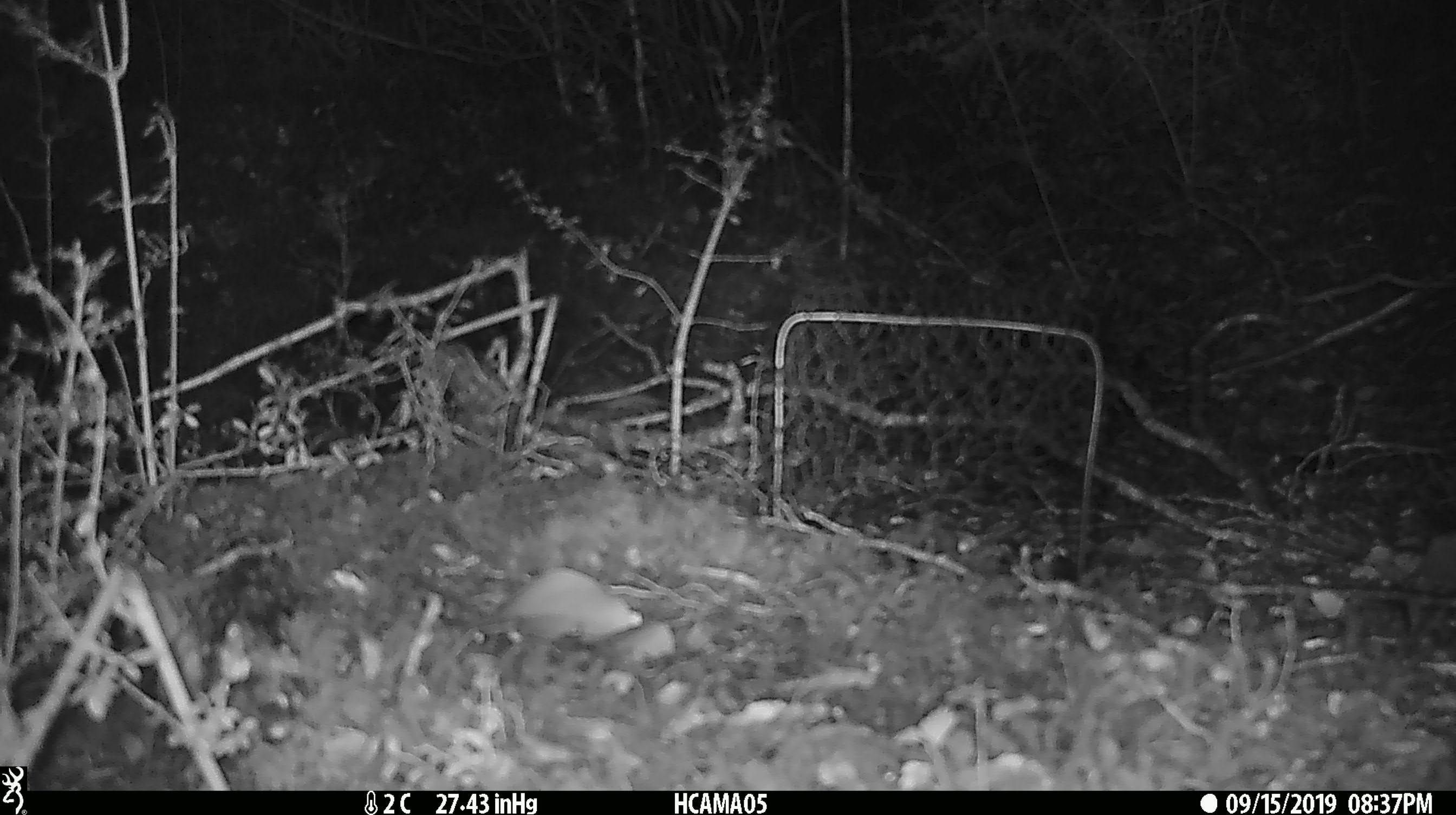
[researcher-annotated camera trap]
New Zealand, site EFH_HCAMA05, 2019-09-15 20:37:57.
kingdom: Animalia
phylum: Chordata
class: Mammalia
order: Rodentia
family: Muridae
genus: Mus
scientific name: Mus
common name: mouse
Mouse (Mus).